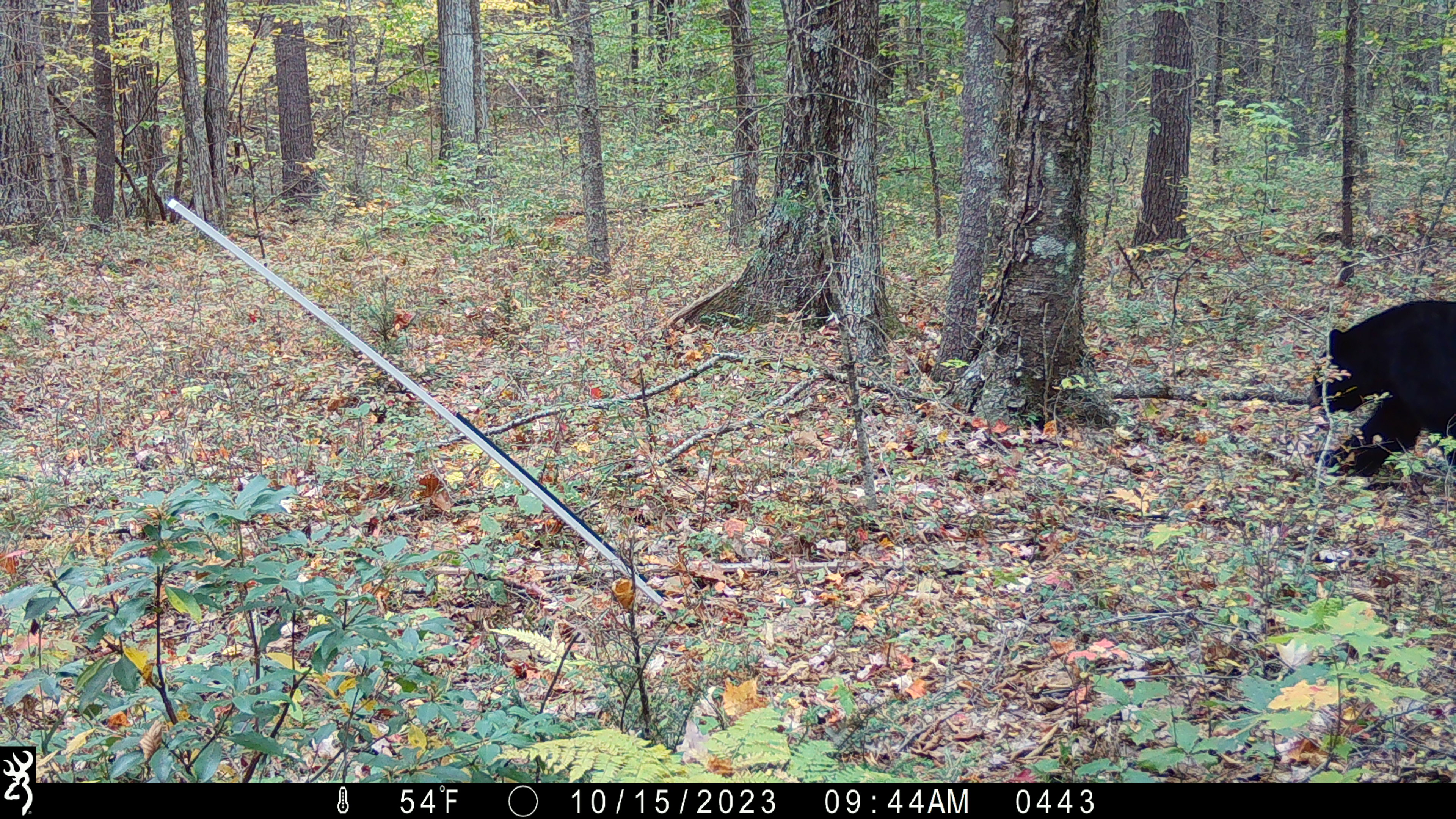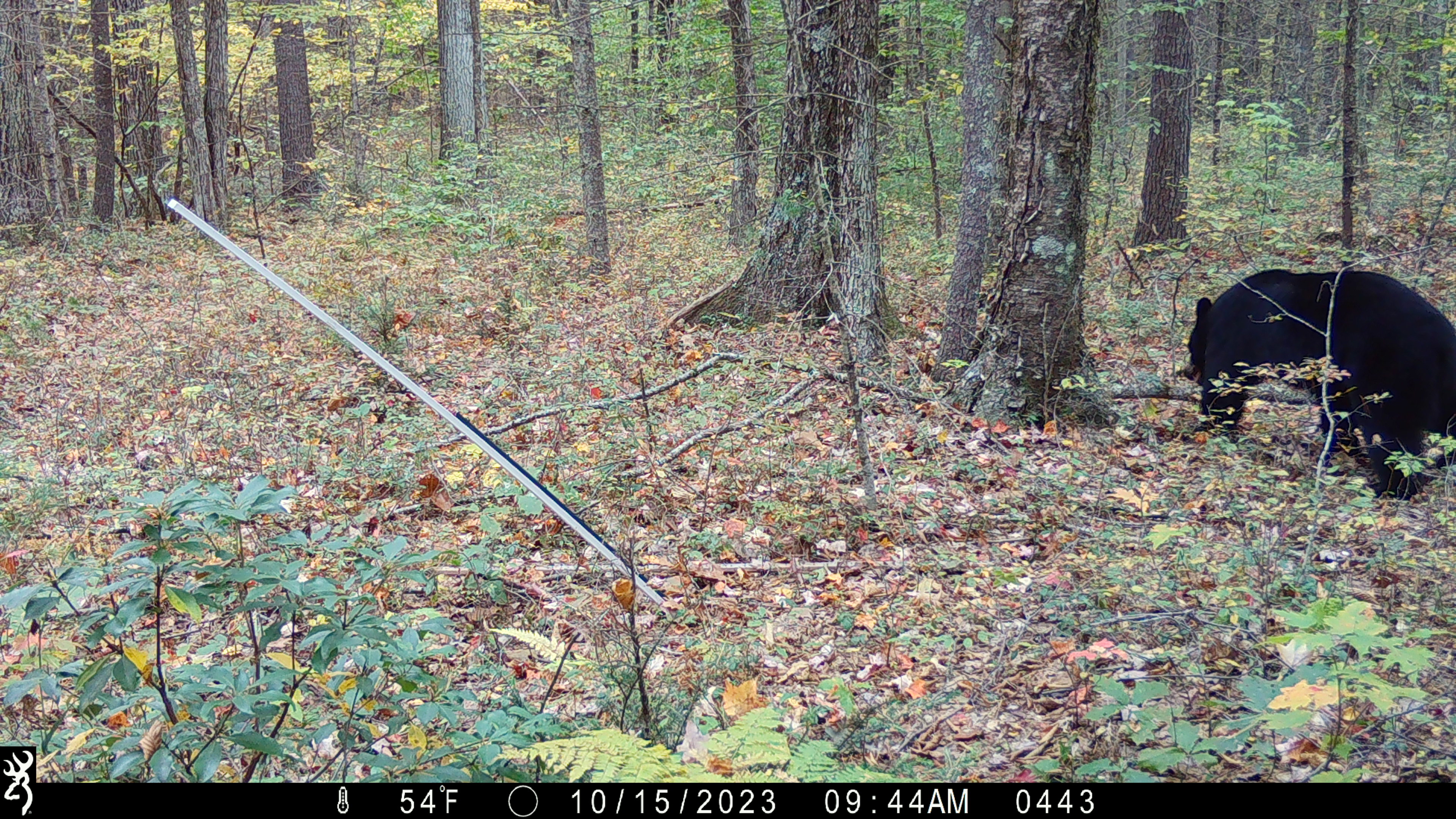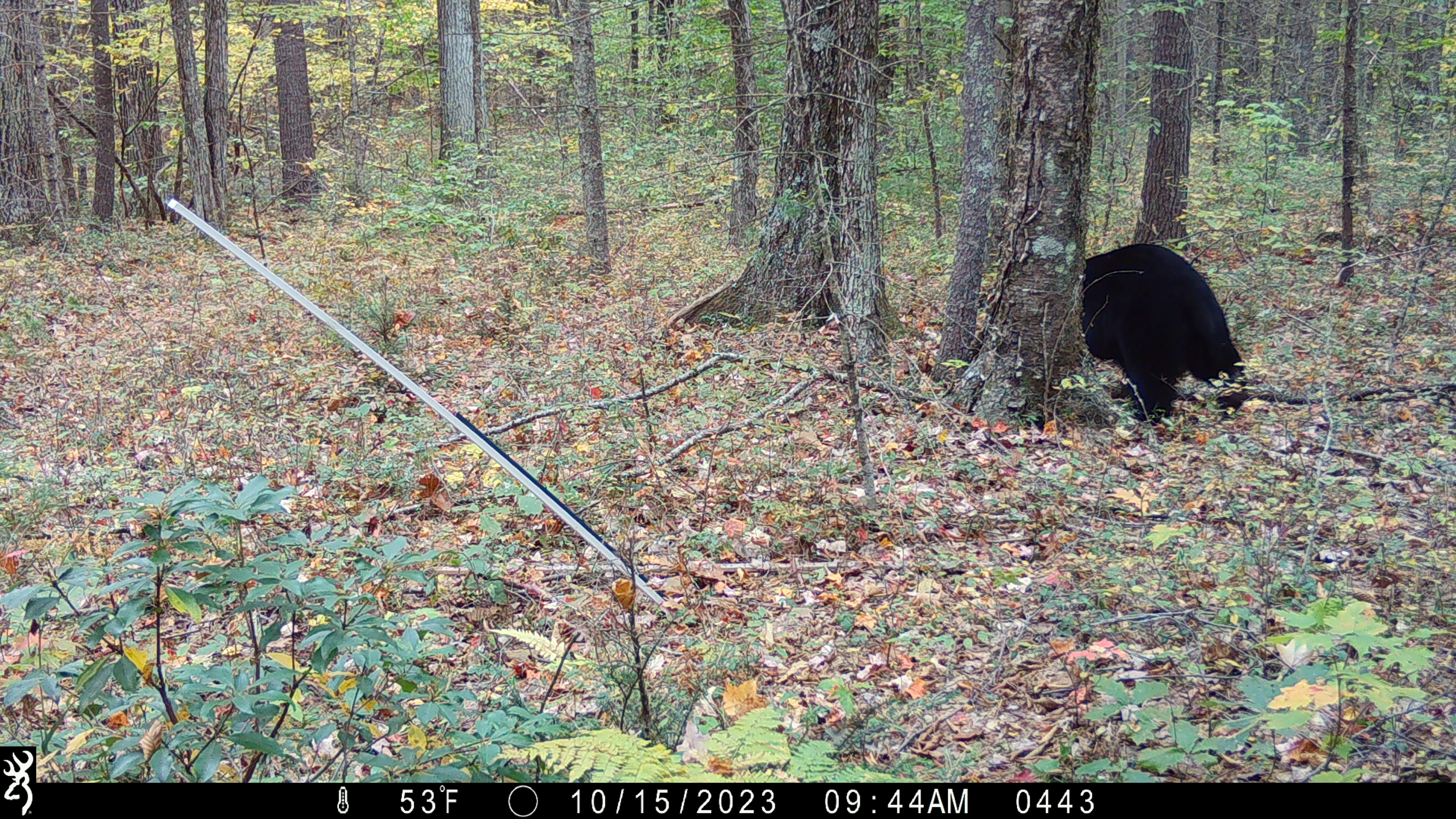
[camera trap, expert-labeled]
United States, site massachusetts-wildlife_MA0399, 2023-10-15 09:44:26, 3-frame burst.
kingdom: Animalia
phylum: Chordata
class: Mammalia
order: Carnivora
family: Ursidae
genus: Ursus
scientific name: Ursus americanus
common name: black bear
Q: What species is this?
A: Black bear (Ursus americanus).